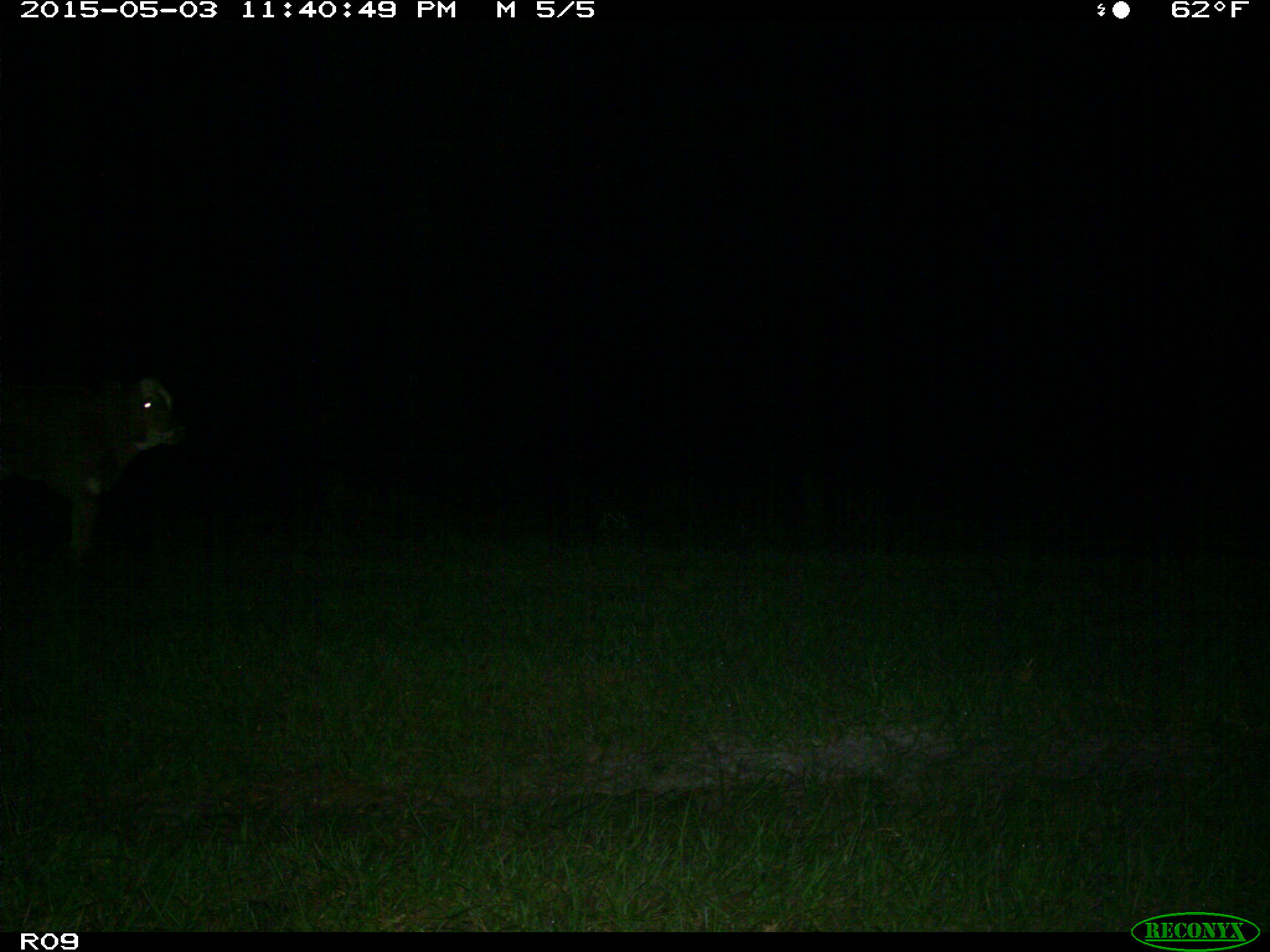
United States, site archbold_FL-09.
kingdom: Animalia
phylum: Chordata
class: Mammalia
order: Artiodactyla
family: Bovidae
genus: Bos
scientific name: Bos taurus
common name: domestic cow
Bos taurus (domestic cow).